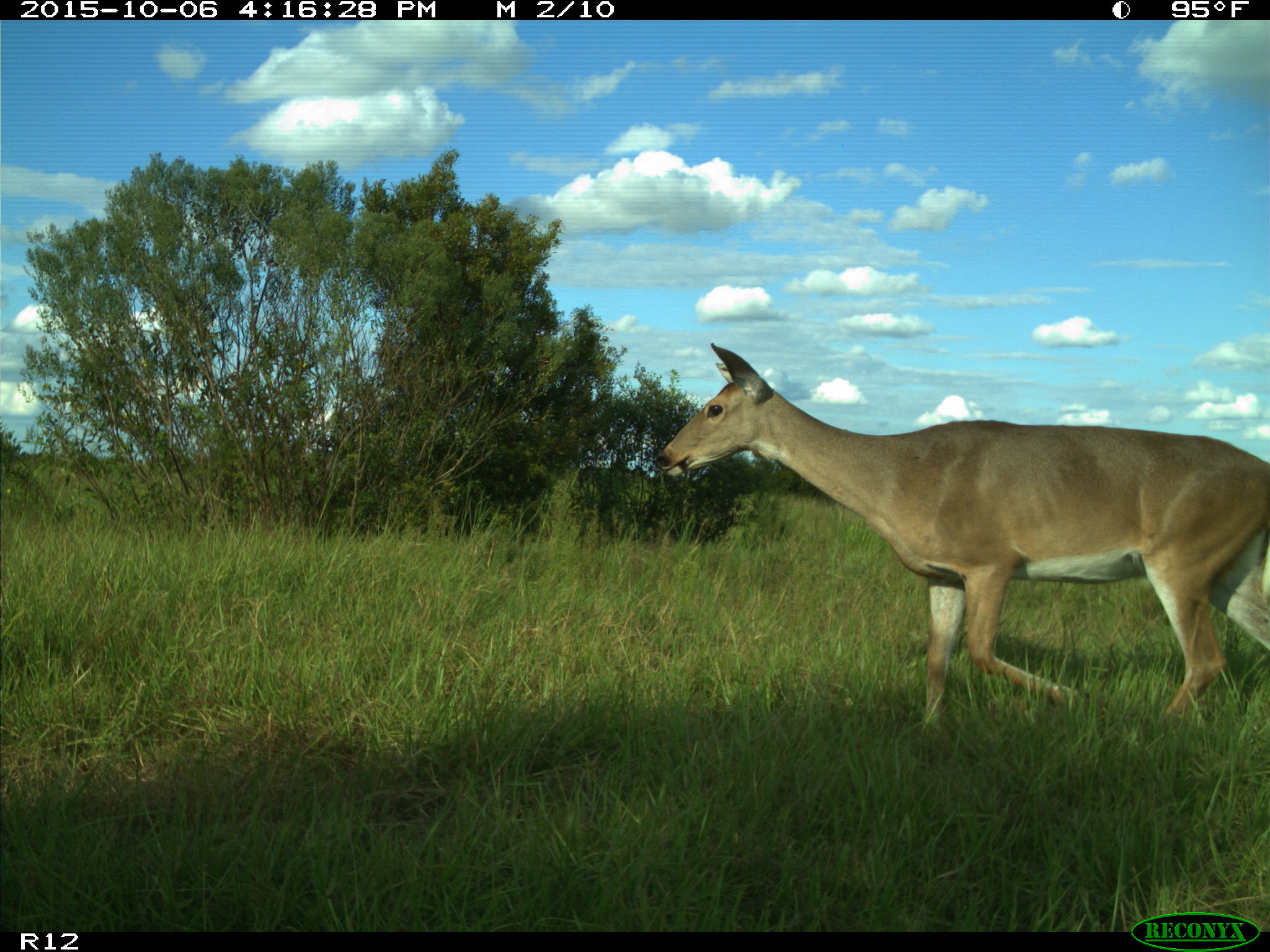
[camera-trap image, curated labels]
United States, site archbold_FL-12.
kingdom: Animalia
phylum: Chordata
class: Mammalia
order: Artiodactyla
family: Cervidae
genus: Odocoileus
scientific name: Odocoileus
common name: deer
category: unidentified deer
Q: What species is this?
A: Unidentified deer (deer) (Odocoileus).